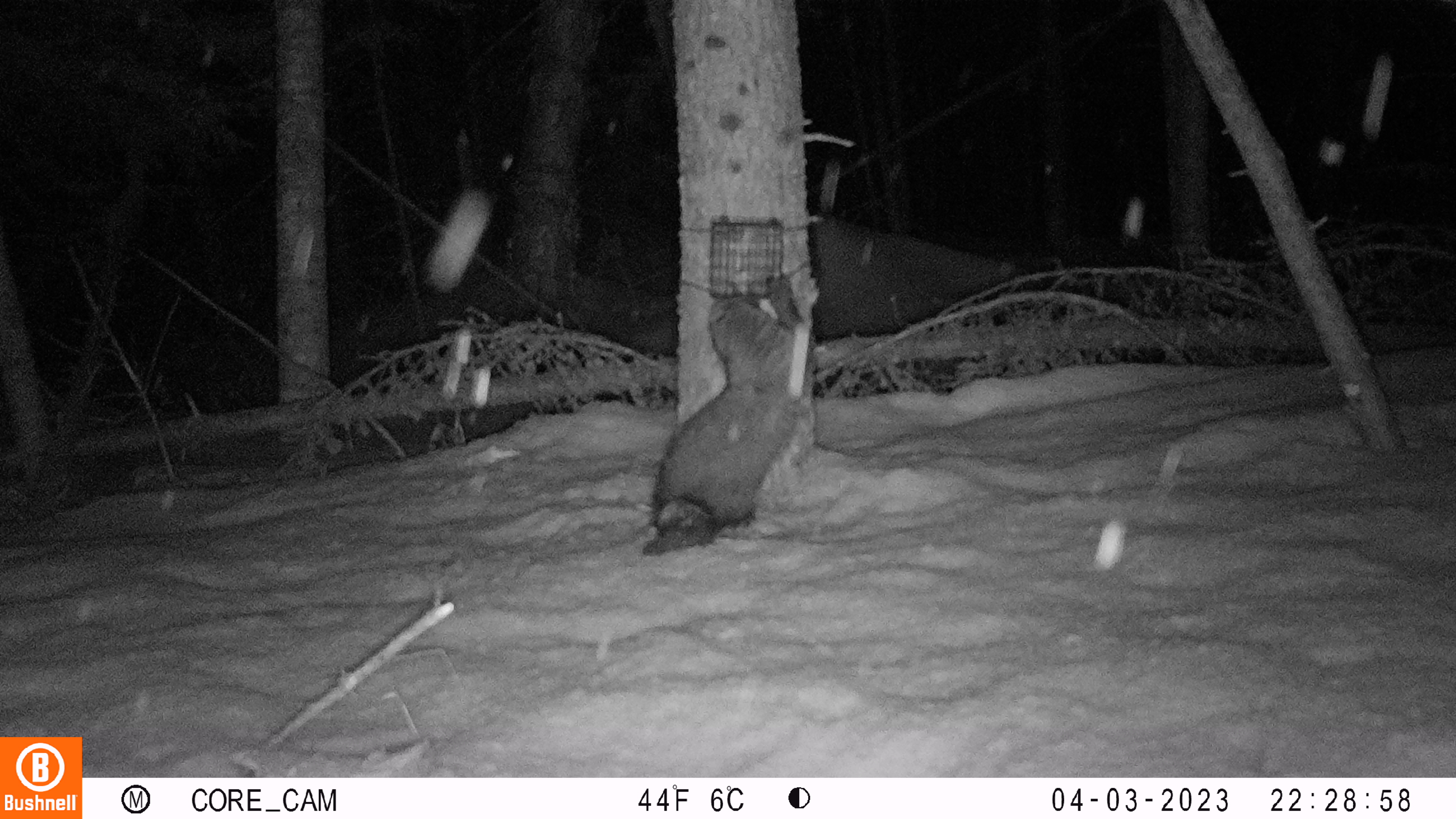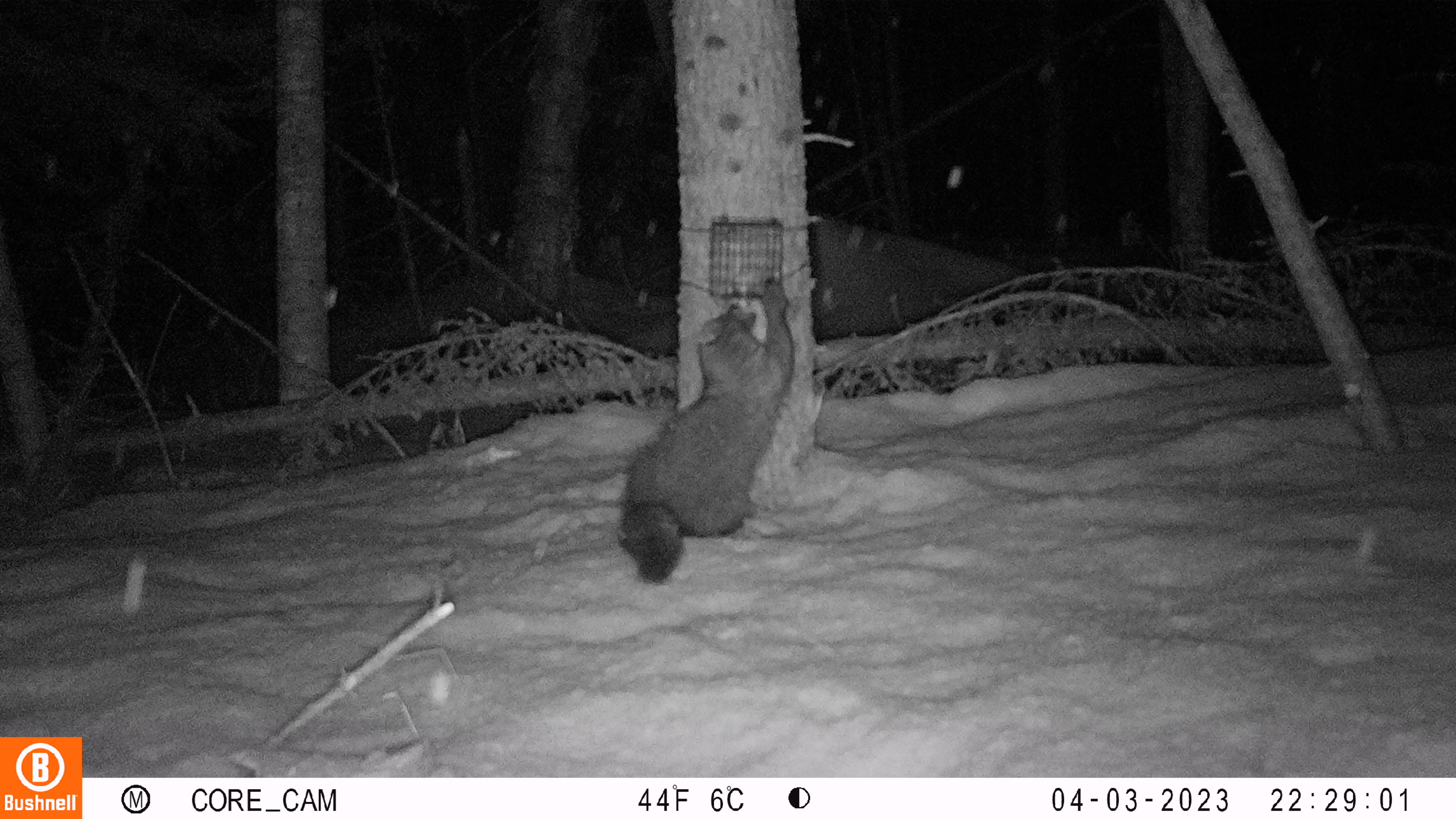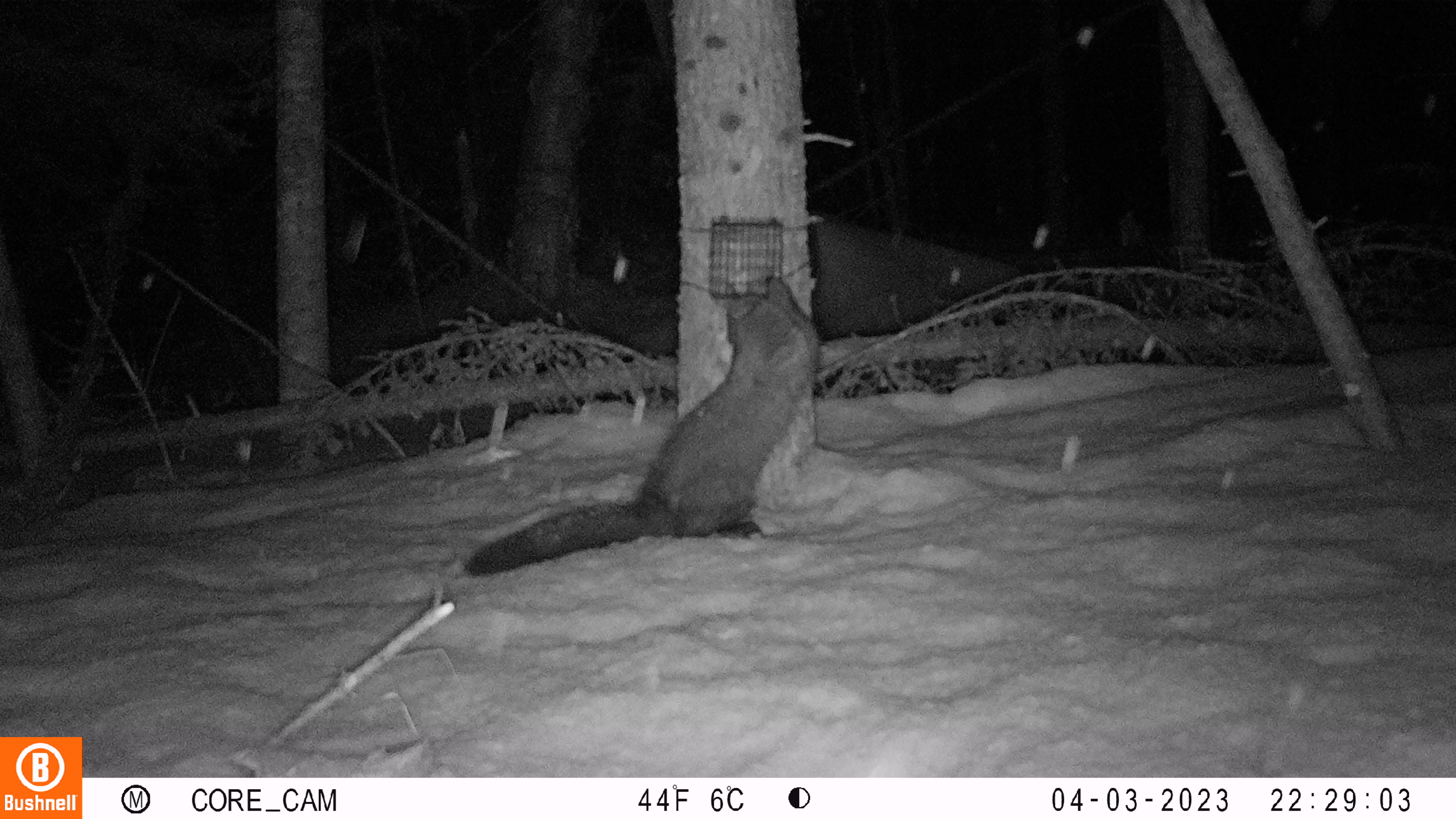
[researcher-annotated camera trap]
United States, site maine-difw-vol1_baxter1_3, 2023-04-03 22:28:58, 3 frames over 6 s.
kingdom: Animalia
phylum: Chordata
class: Mammalia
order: Carnivora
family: Mustelidae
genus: Pekania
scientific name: Pekania pennanti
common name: fisher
Fisher (Pekania pennanti).